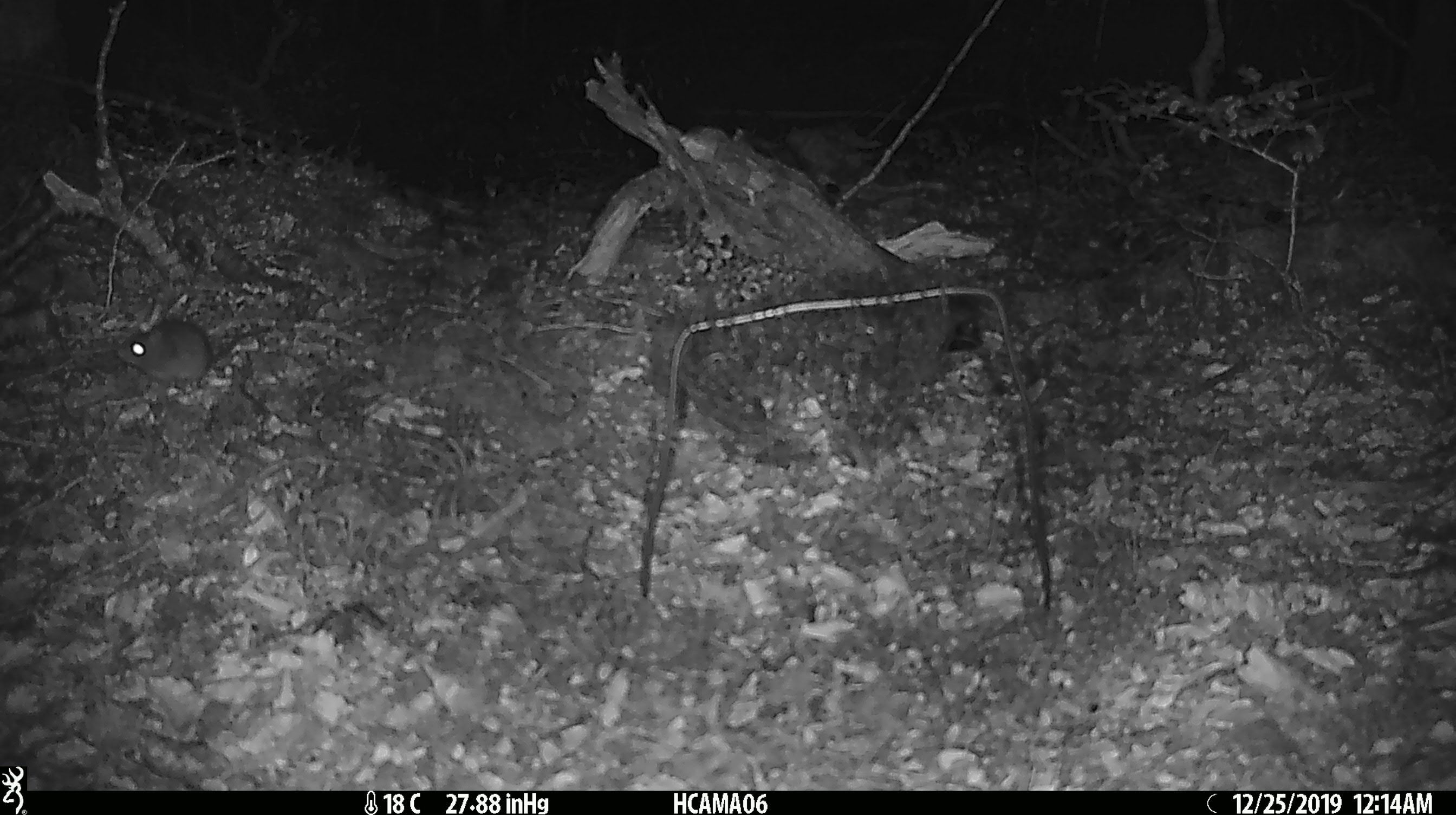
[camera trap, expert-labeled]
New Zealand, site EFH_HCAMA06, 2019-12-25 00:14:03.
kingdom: Animalia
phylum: Chordata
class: Mammalia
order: Rodentia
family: Muridae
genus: Mus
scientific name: Mus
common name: mouse